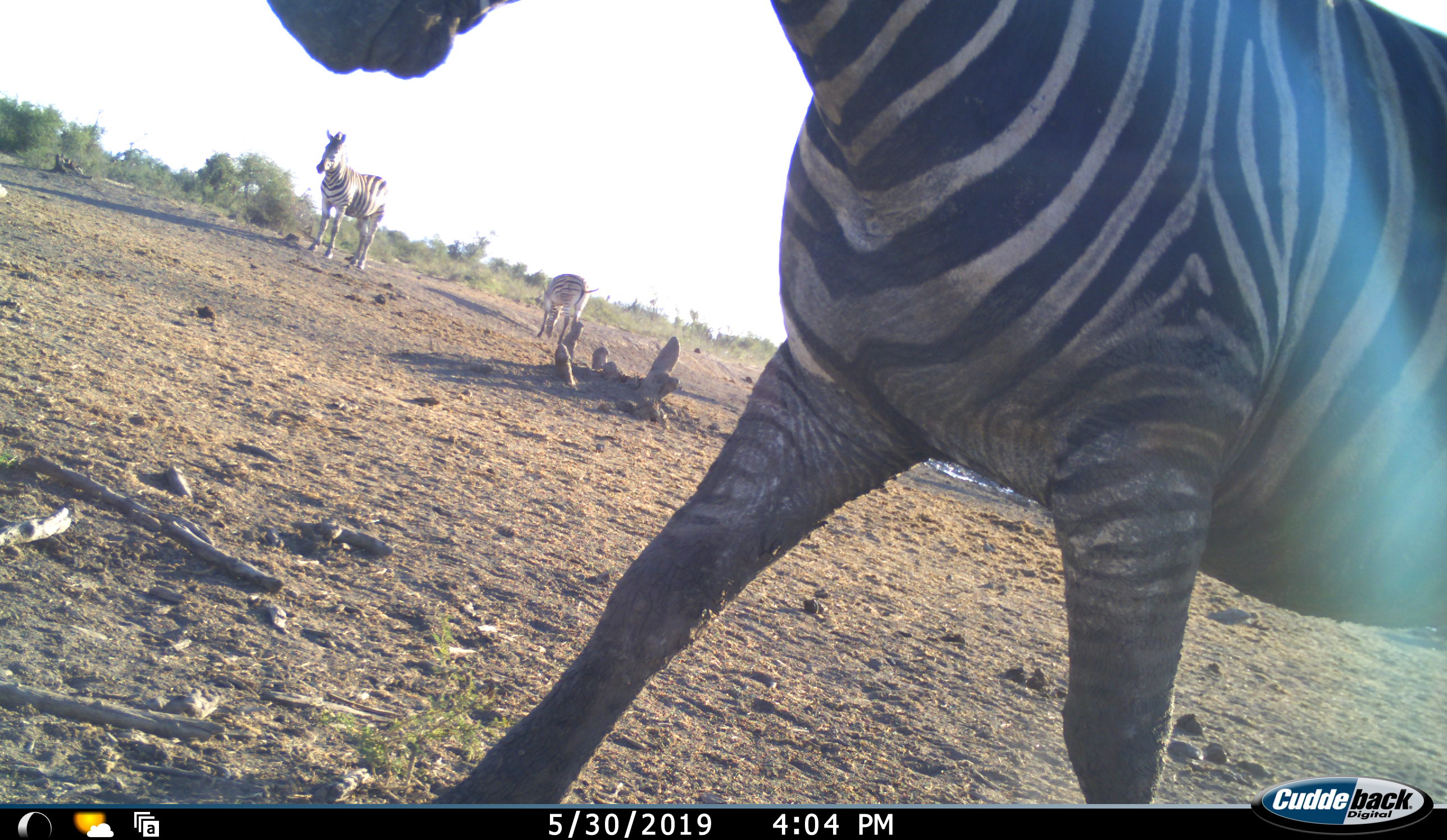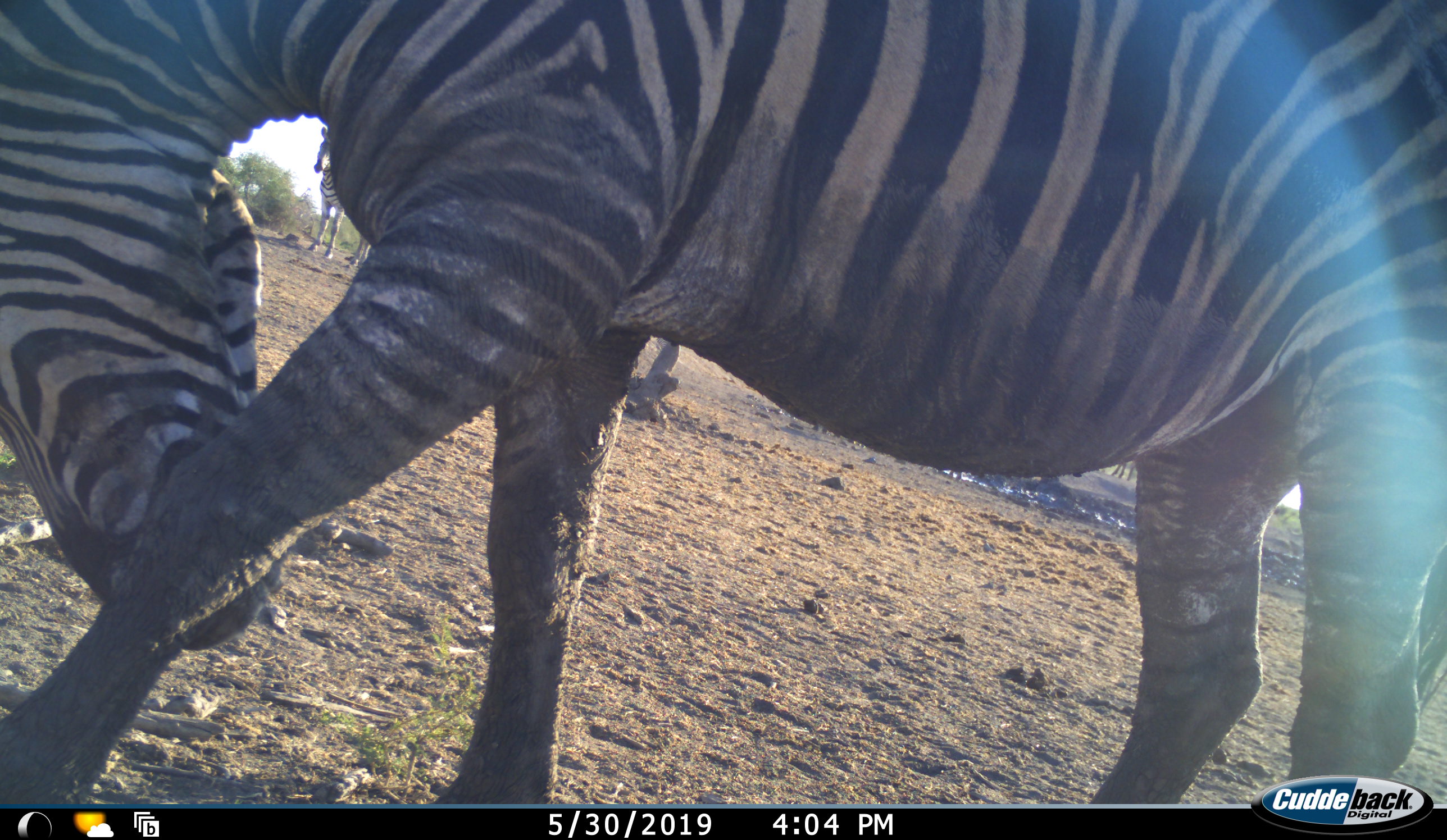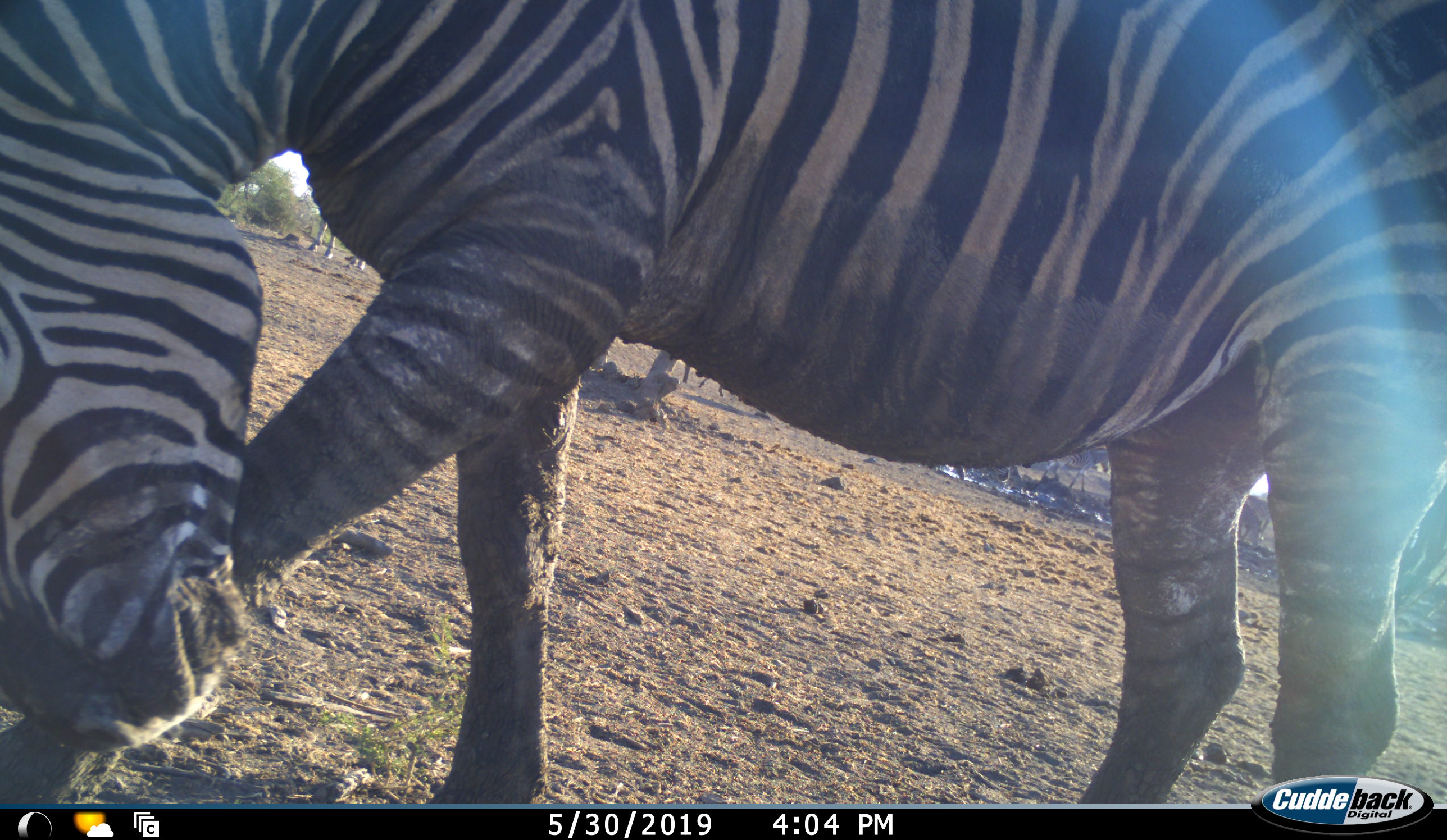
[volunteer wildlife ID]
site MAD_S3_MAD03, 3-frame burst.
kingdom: Animalia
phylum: Chordata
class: Mammalia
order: Perissodactyla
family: Equidae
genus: Equus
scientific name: Equus quagga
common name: plains zebra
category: zebraplains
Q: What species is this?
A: Zebraplains (plains zebra) (Equus quagga).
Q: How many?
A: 3.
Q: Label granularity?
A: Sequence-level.